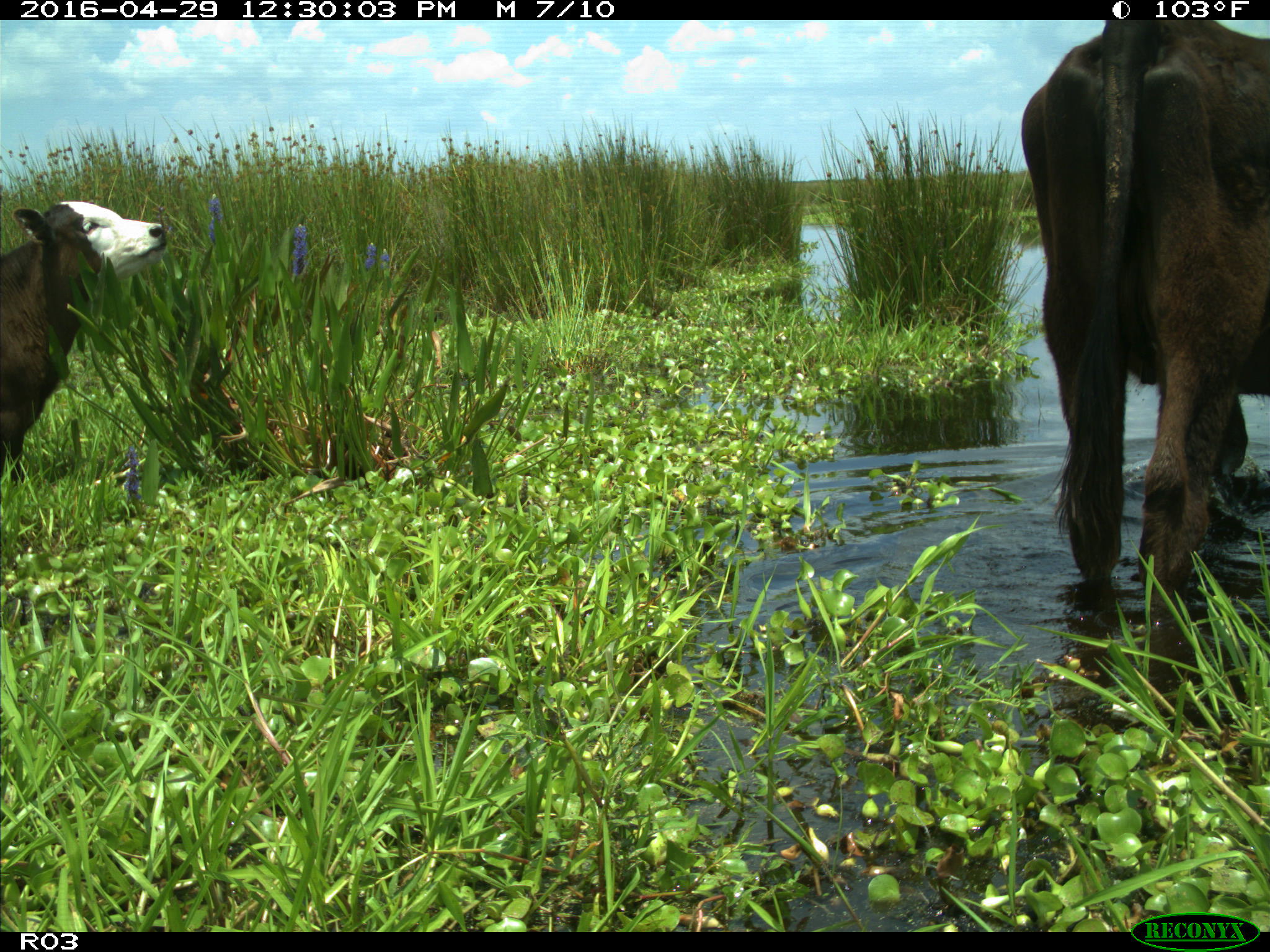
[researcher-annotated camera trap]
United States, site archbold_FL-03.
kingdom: Animalia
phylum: Chordata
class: Mammalia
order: Artiodactyla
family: Bovidae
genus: Bos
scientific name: Bos taurus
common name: domestic cow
Bos taurus (domestic cow).